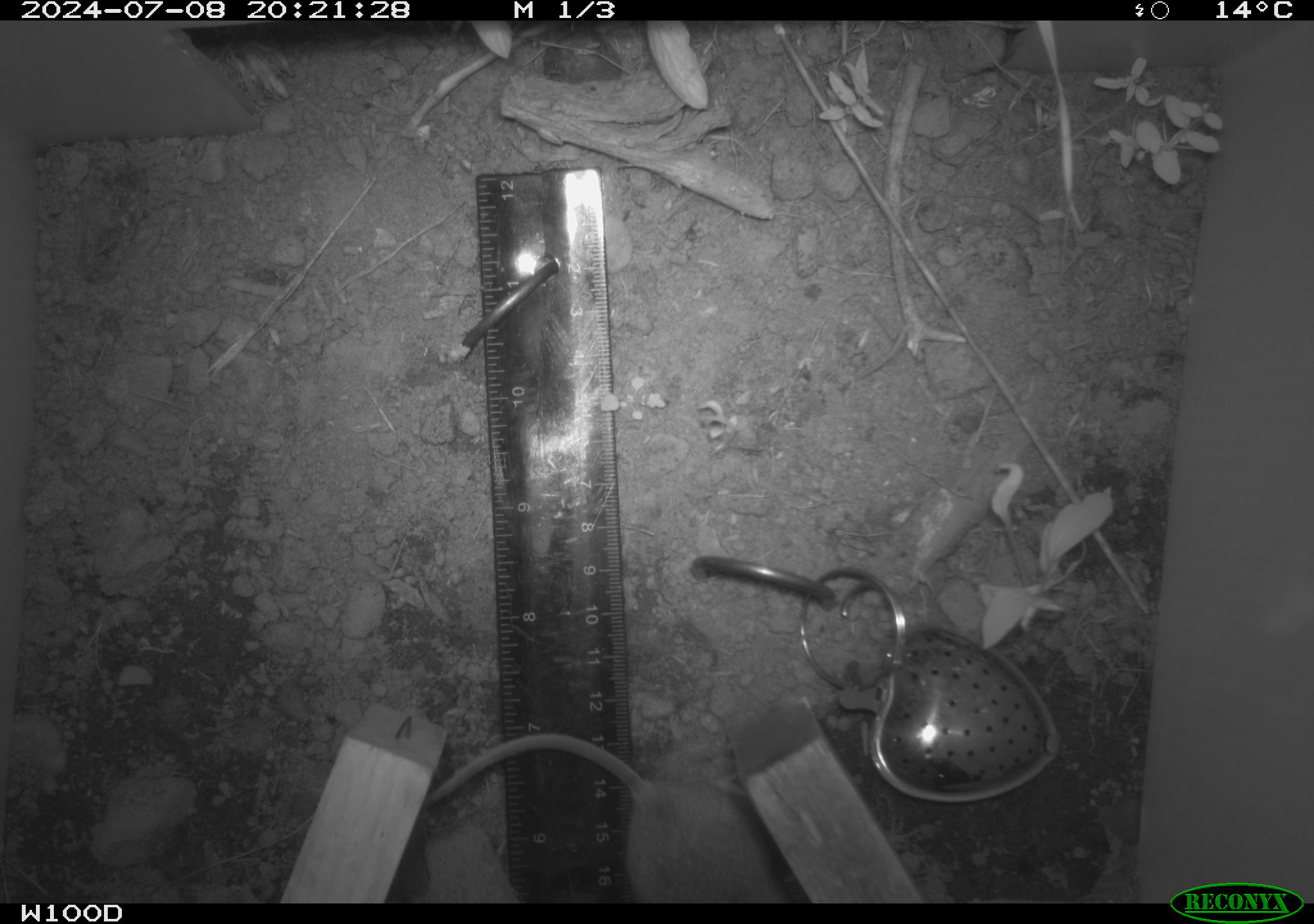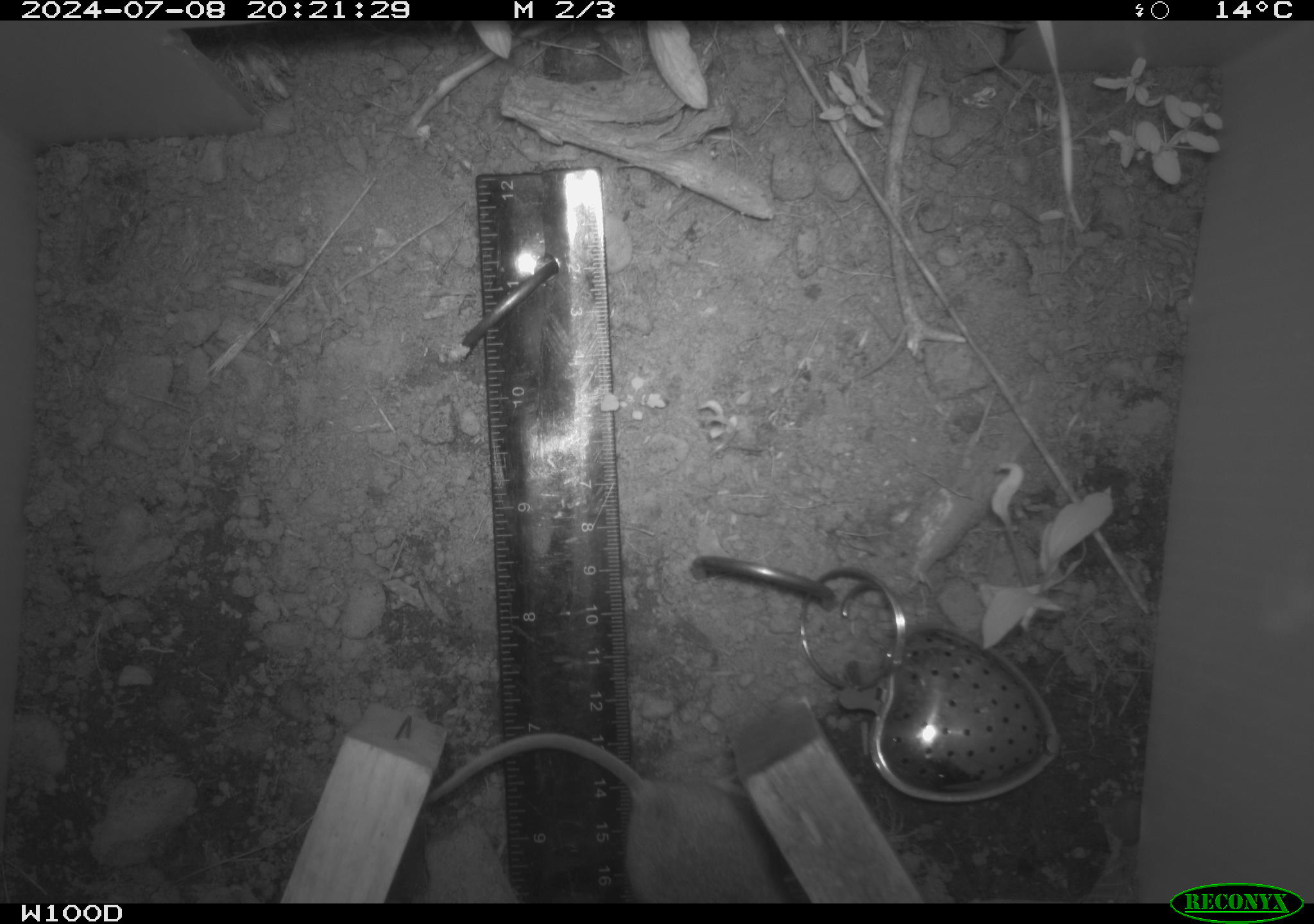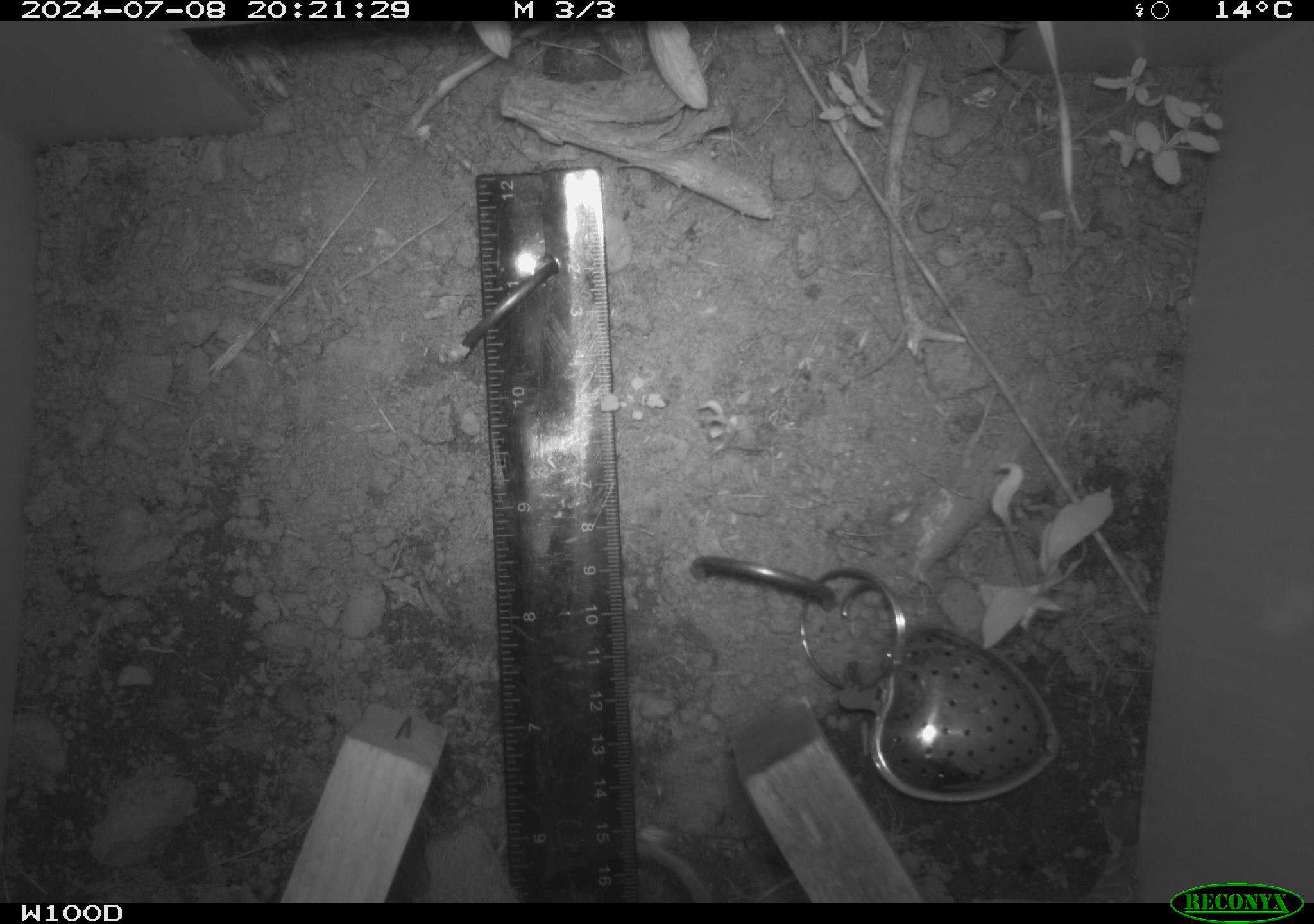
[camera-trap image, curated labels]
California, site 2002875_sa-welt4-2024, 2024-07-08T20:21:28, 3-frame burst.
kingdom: Animalia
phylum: Chordata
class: Mammalia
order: Rodentia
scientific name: Rodentia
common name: mouse species